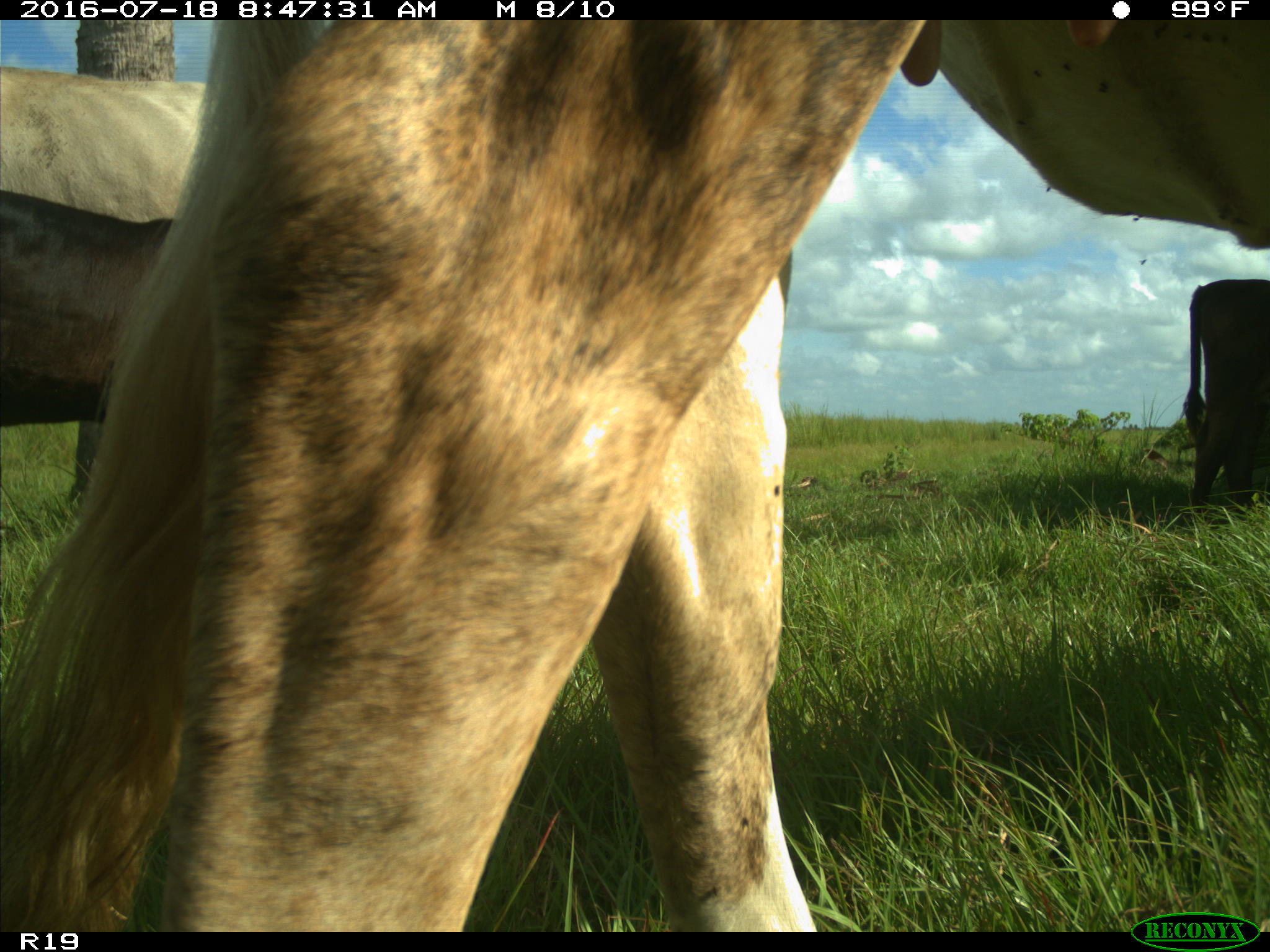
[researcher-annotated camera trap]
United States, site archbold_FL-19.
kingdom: Animalia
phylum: Chordata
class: Mammalia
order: Artiodactyla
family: Bovidae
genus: Bos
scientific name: Bos taurus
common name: domestic cow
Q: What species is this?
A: Bos taurus (domestic cow).